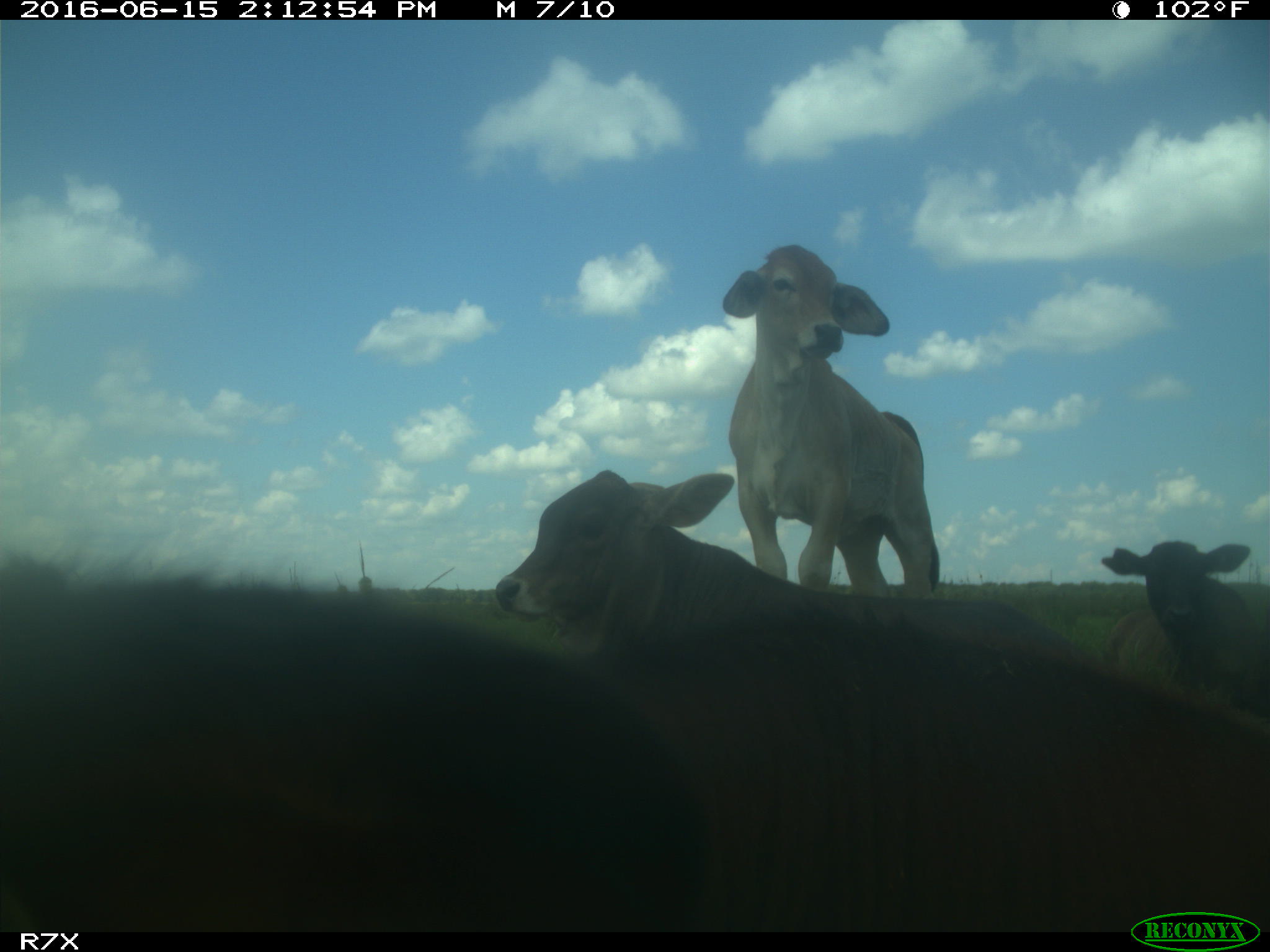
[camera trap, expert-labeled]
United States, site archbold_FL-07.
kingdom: Animalia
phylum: Chordata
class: Mammalia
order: Artiodactyla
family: Bovidae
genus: Bos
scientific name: Bos taurus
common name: domestic cow